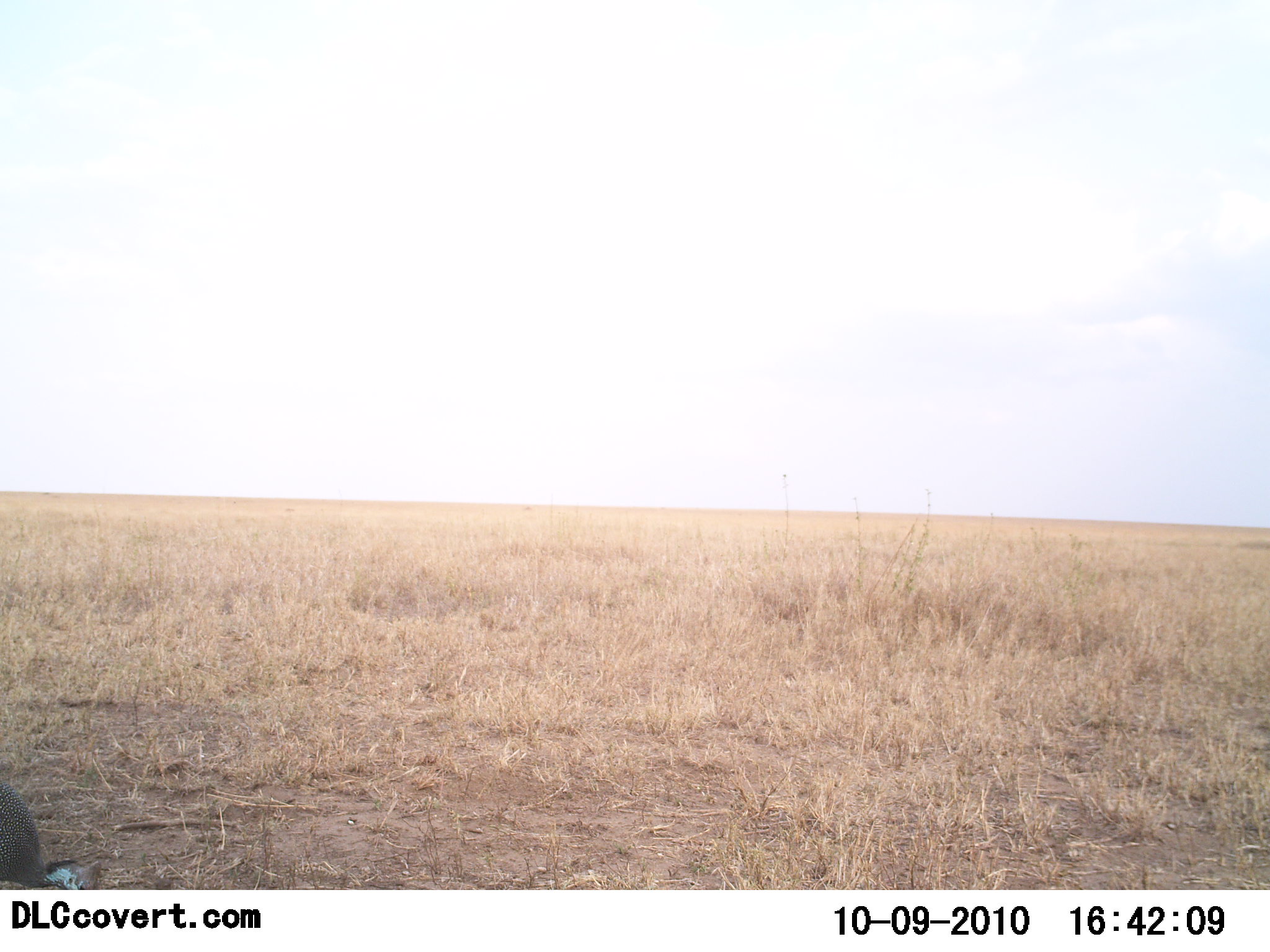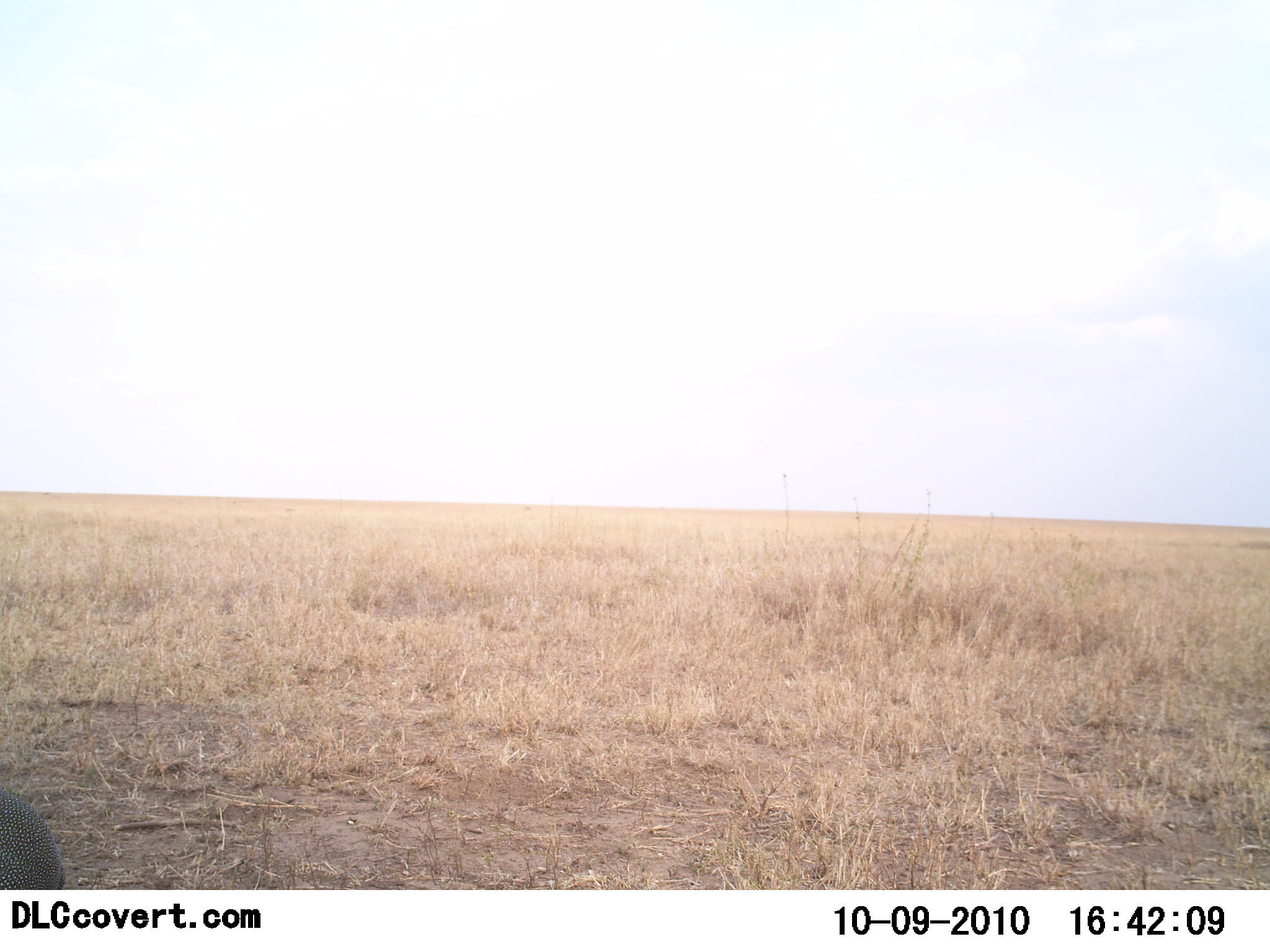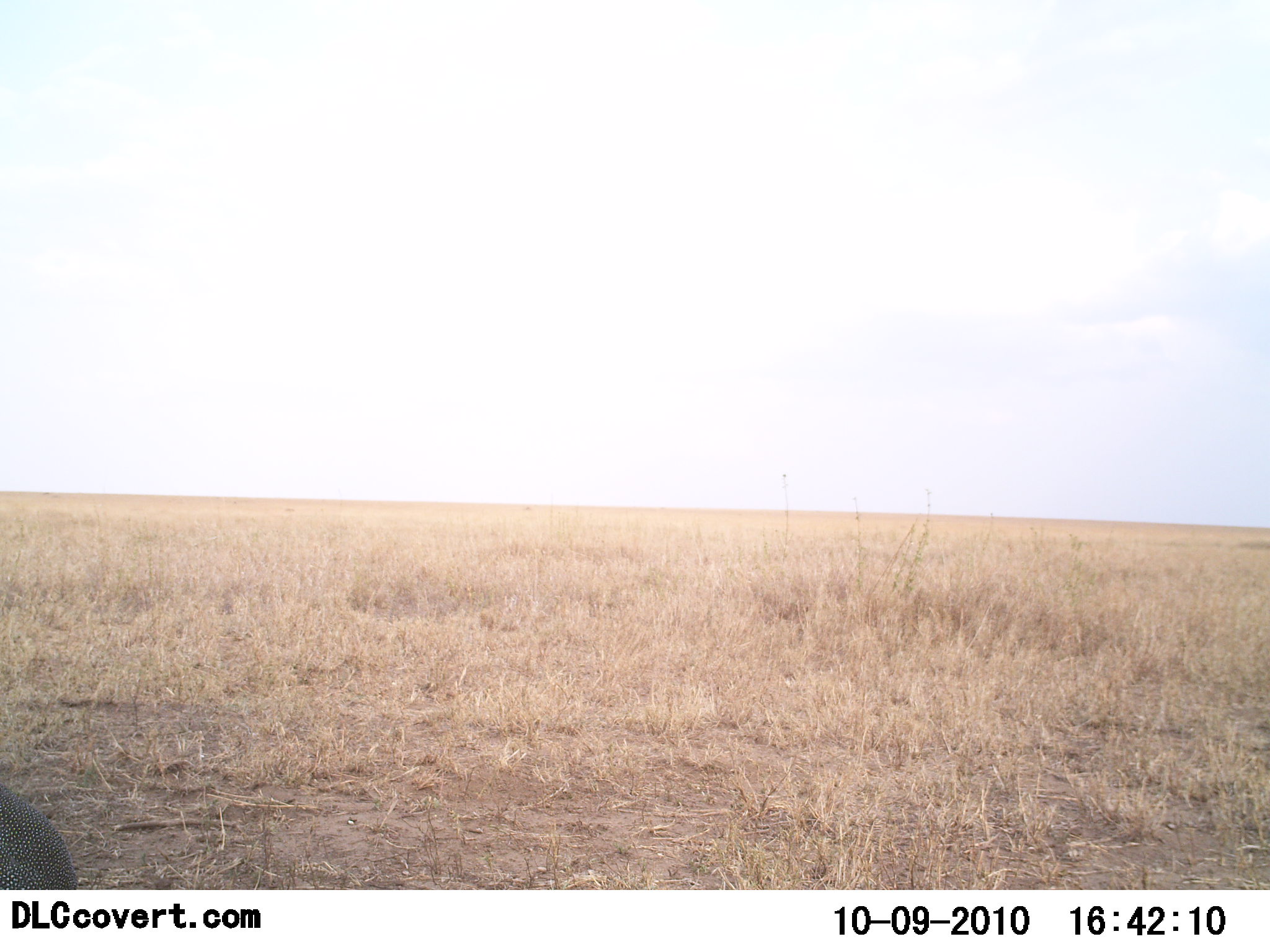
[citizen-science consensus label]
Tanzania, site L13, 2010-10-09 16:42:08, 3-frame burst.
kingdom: Animalia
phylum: Chordata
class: Aves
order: Galliformes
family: Numididae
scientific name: Numididae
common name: guinea fowl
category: guineafowl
Guineafowl (guinea fowl) (Numididae), count 1. Behavior (volunteer vote fractions): standing 20%, resting 0%, moving 30%, interacting 0%. Young present (vote fraction): 0%. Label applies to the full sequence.